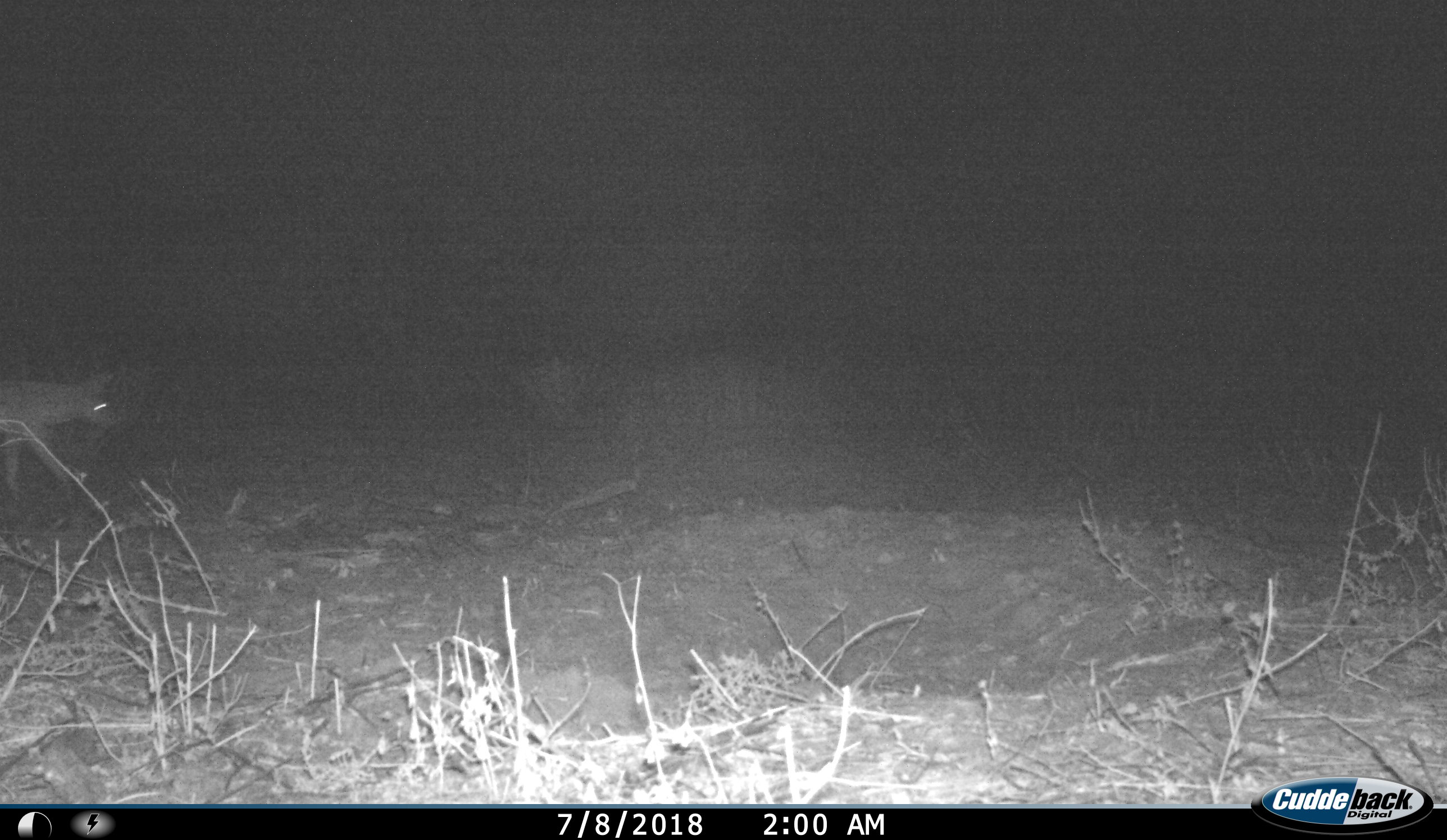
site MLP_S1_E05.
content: unidentified animal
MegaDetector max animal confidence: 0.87